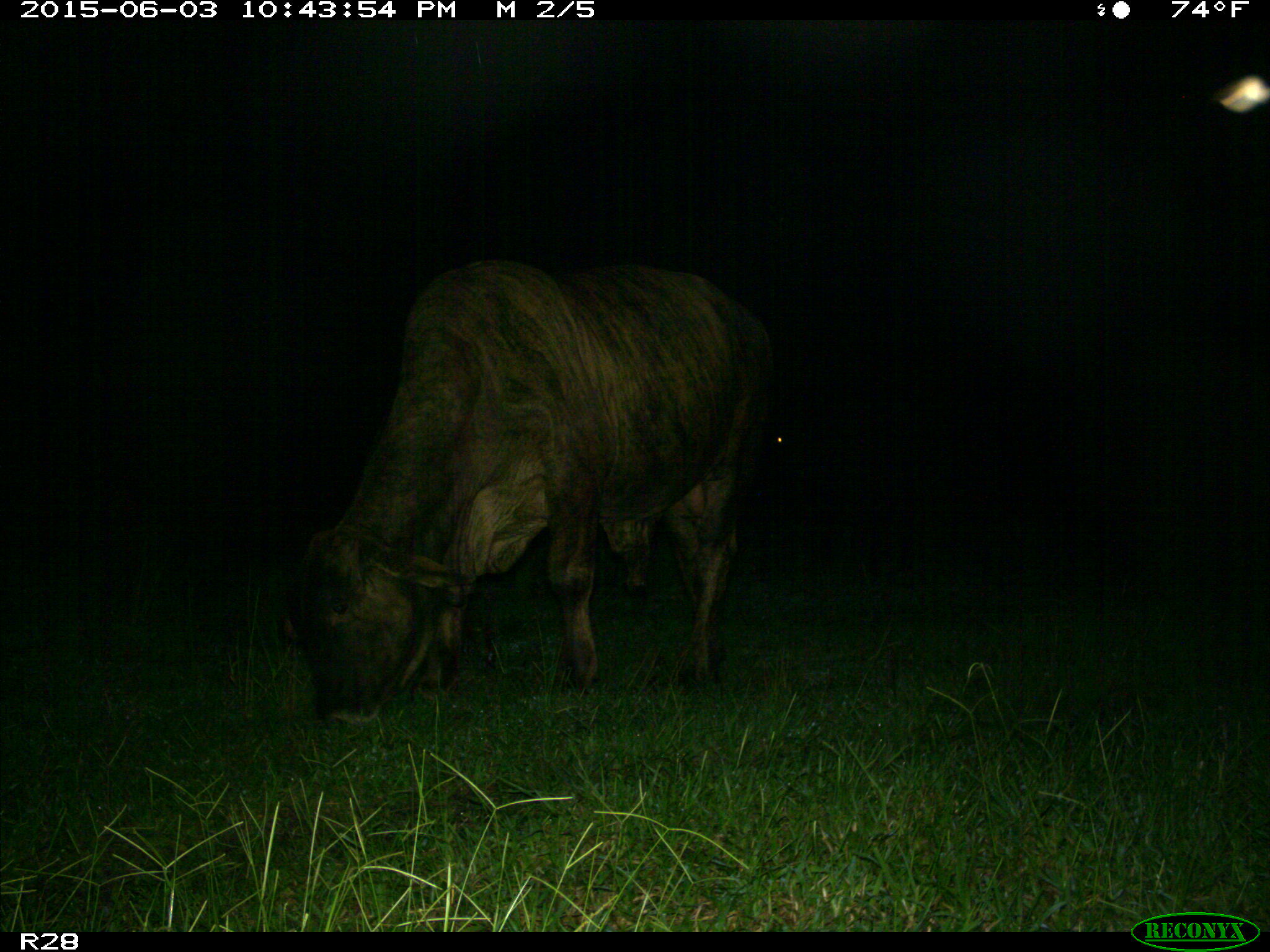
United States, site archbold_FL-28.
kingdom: Animalia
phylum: Chordata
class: Mammalia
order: Artiodactyla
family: Bovidae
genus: Bos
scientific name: Bos taurus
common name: domestic cow